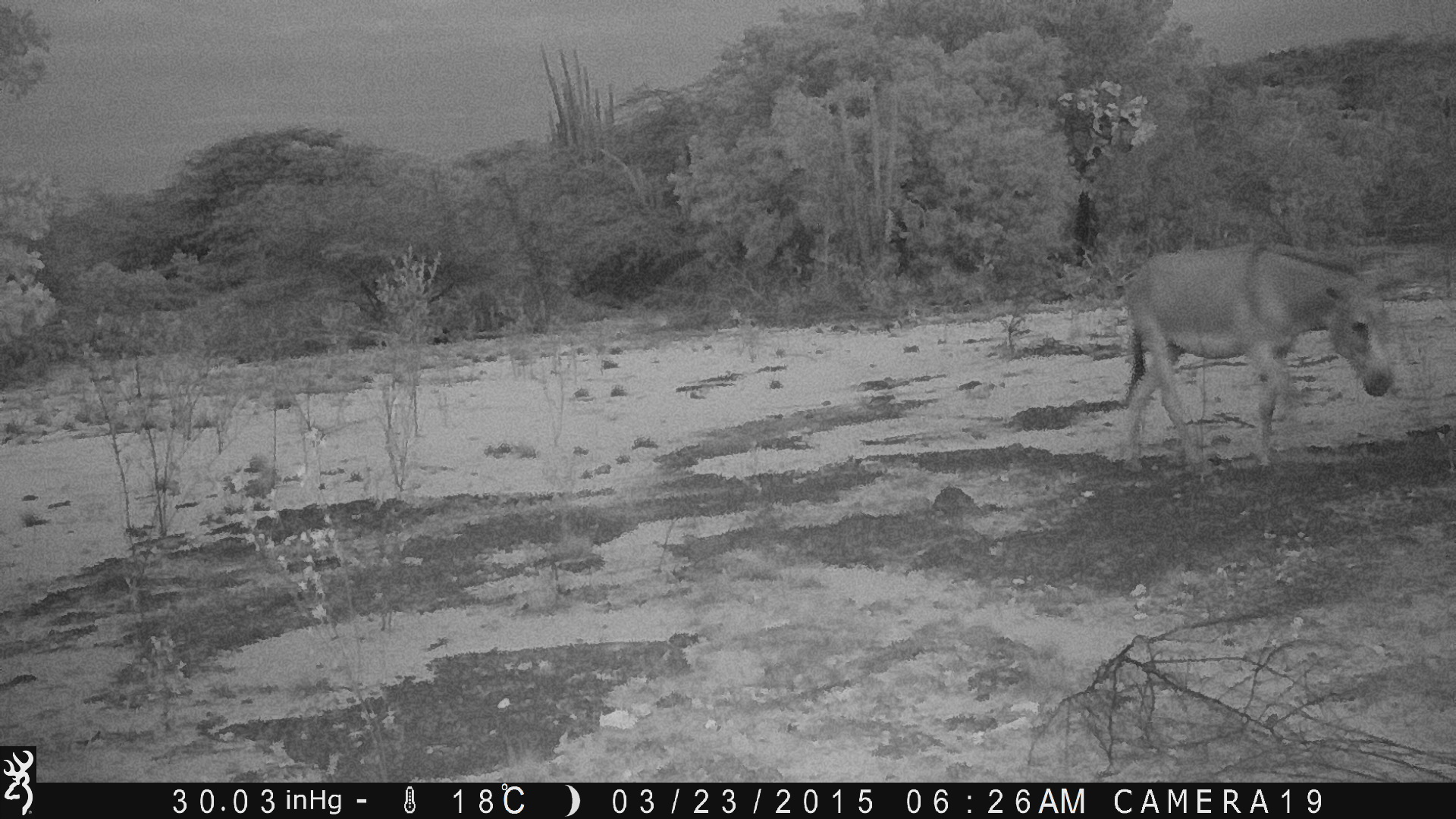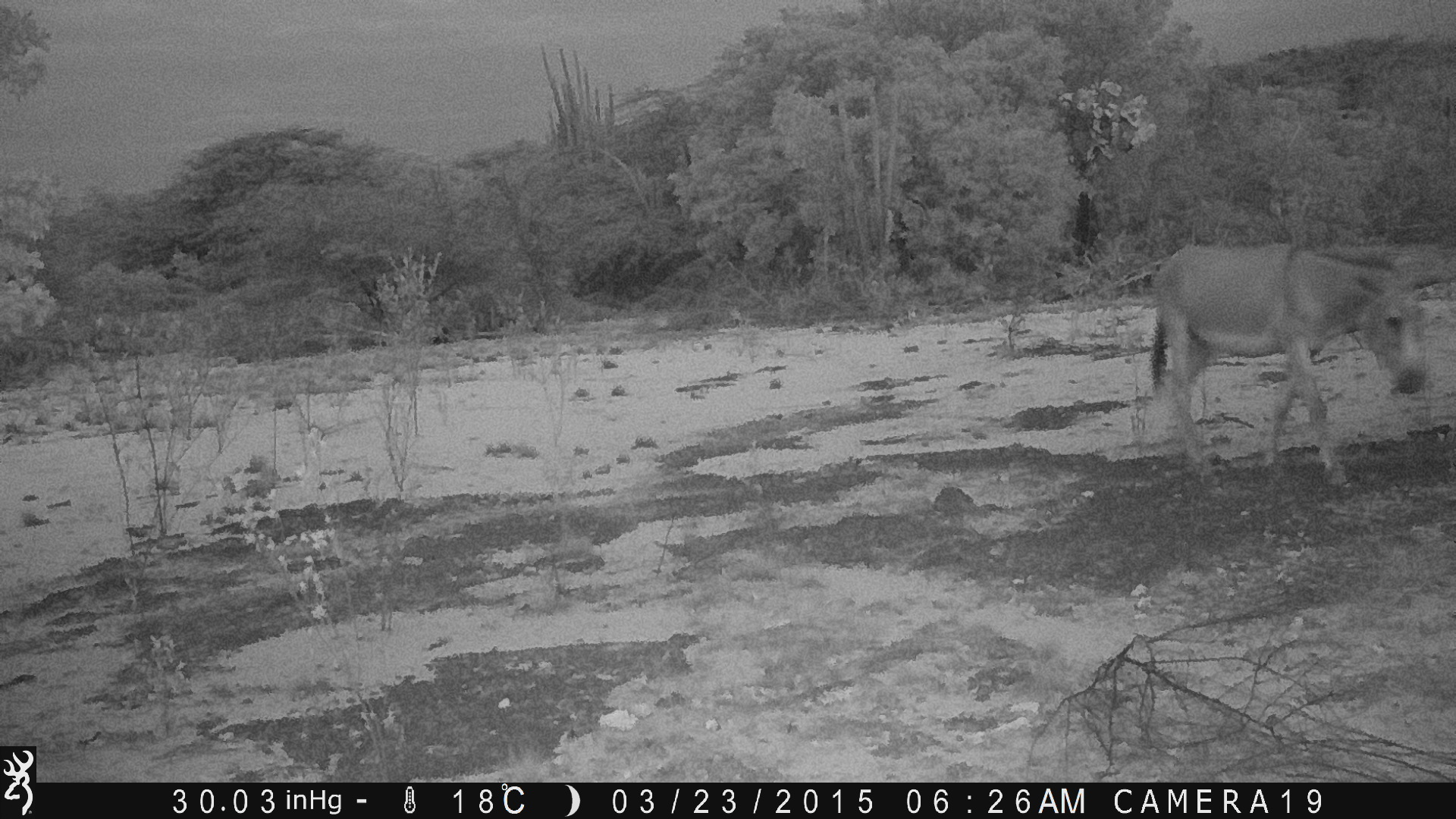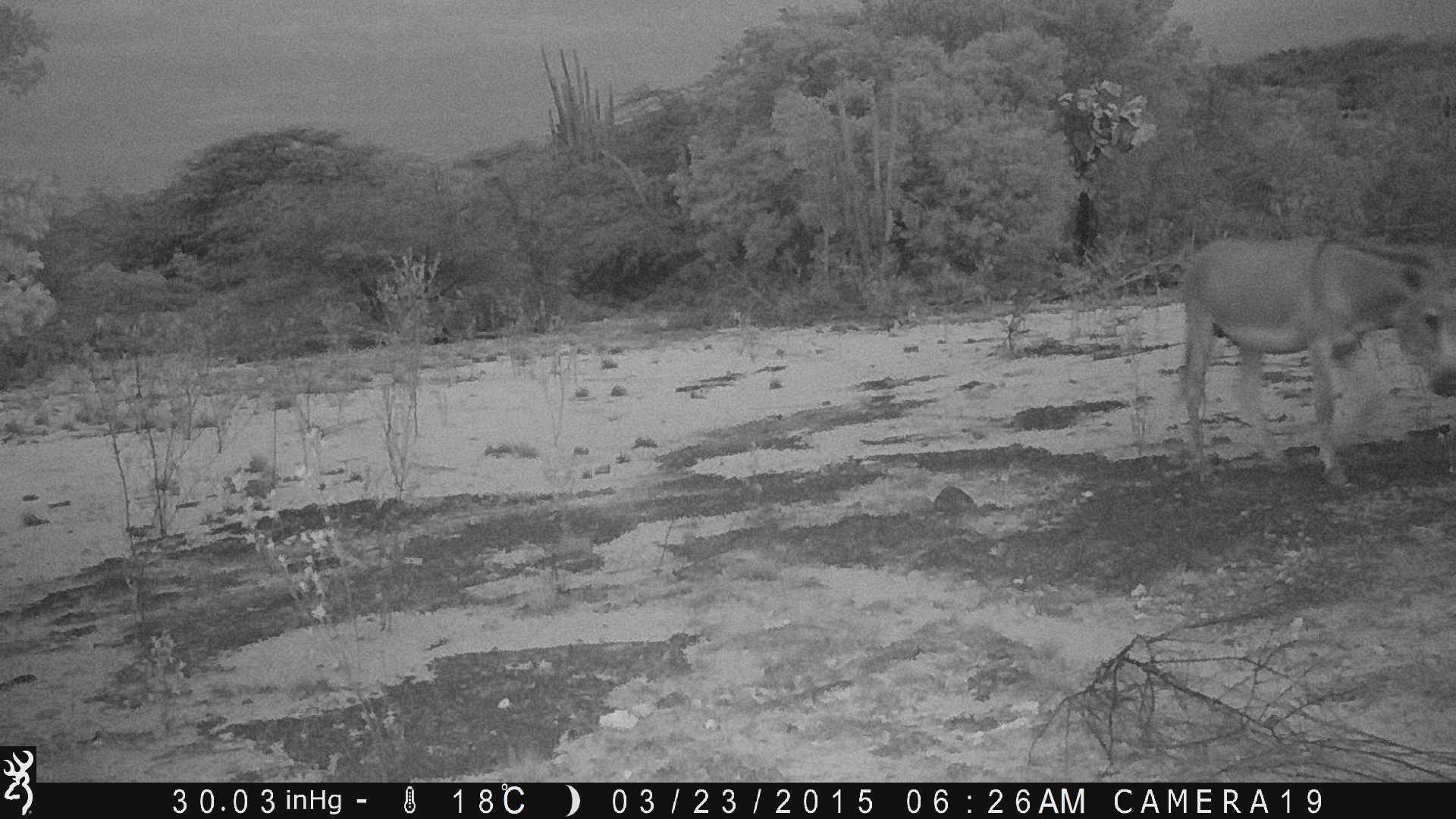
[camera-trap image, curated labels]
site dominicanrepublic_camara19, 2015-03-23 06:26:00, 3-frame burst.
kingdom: Animalia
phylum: Chordata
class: Mammalia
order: Perissodactyla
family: Equidae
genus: Equus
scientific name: Equus asinus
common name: donkey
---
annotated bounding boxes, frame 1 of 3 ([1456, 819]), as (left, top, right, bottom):
donkey: (1118, 240, 1404, 475)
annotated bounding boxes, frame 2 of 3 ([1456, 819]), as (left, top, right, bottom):
donkey: (1136, 236, 1433, 488)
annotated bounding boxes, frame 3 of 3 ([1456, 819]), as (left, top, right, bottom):
donkey: (1172, 224, 1456, 504)